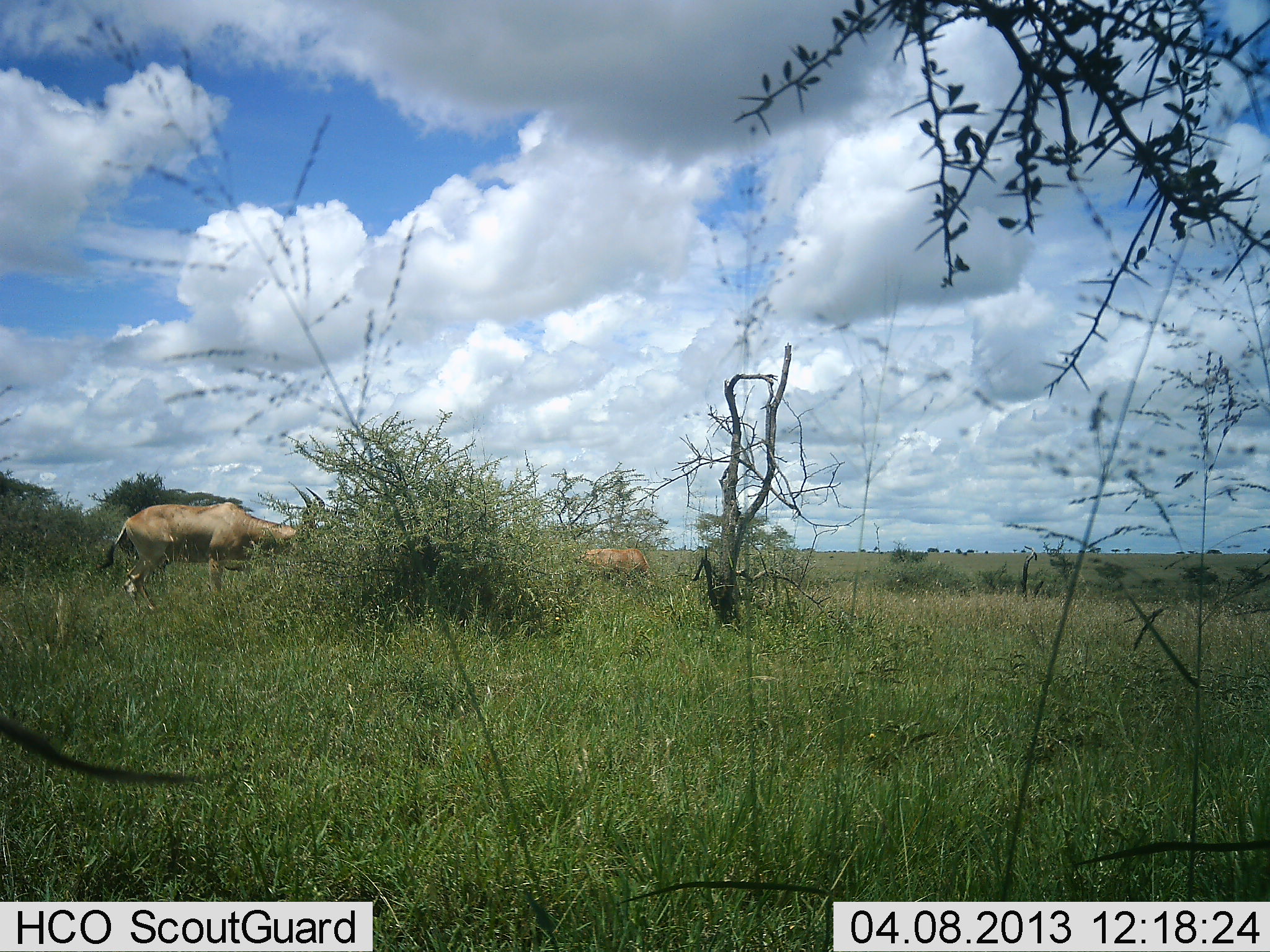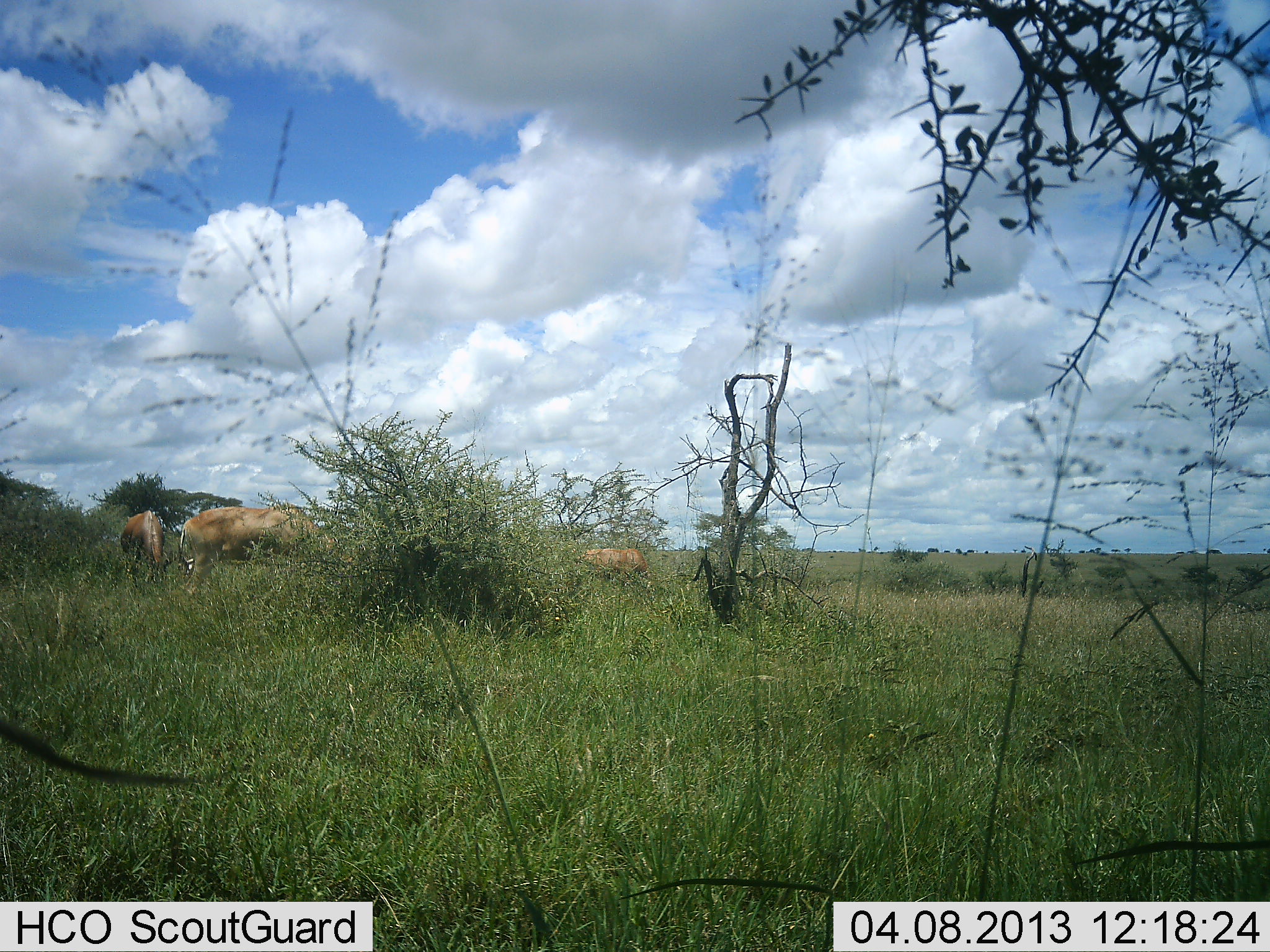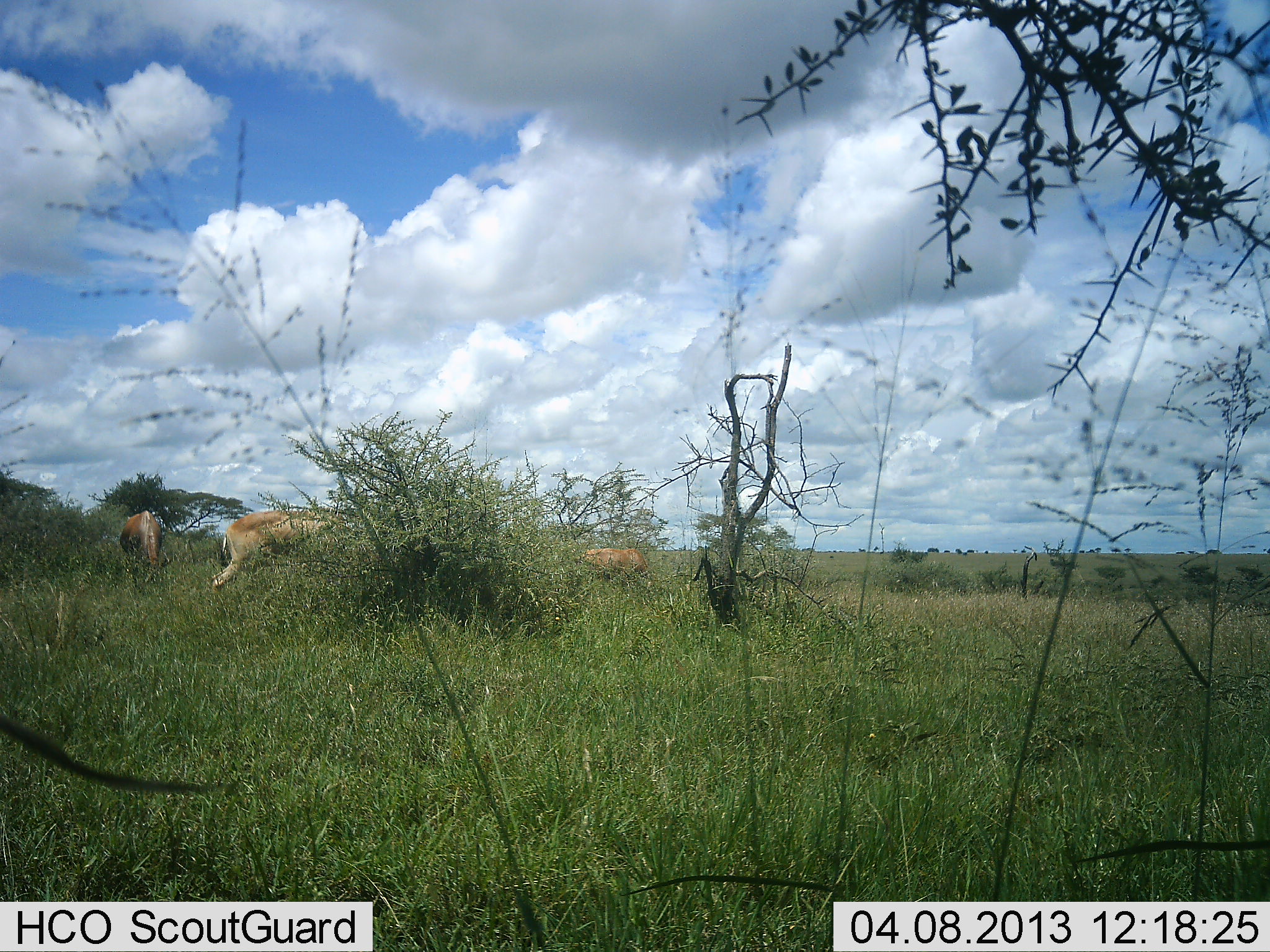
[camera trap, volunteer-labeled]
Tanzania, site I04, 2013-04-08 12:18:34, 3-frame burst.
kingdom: Animalia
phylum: Chordata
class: Mammalia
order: Artiodactyla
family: Bovidae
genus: Alcelaphus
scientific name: Alcelaphus buselaphus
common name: hartebeest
Hartebeest (Alcelaphus buselaphus), count 3. Behavior (volunteer vote fractions): standing 40%, resting 0%, moving 35%, interacting 0%. Young present (vote fraction): 0%. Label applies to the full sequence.